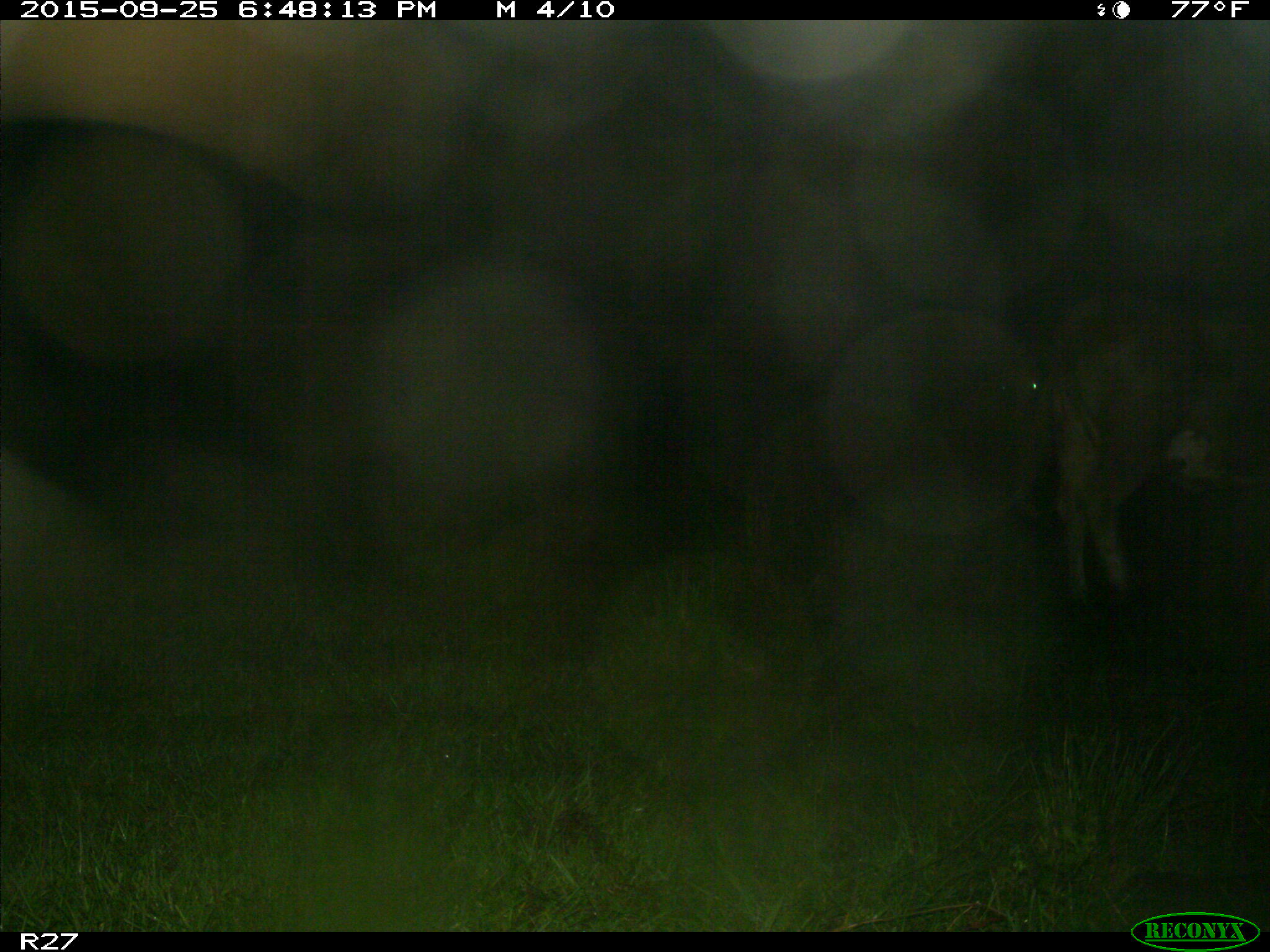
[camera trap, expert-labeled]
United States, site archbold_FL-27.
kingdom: Animalia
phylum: Chordata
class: Mammalia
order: Artiodactyla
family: Bovidae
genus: Bos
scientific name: Bos taurus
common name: domestic cow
Bos taurus (domestic cow).